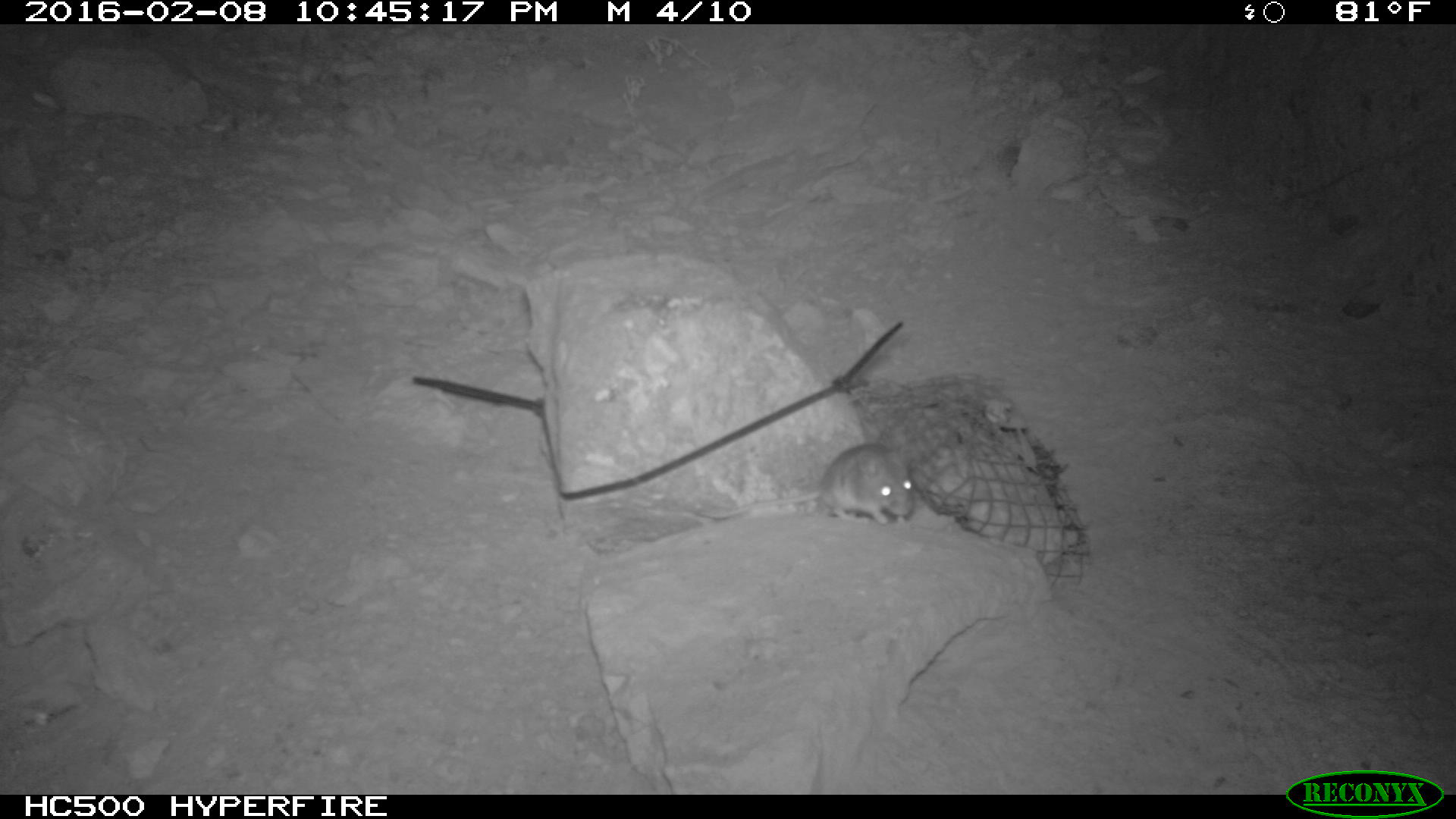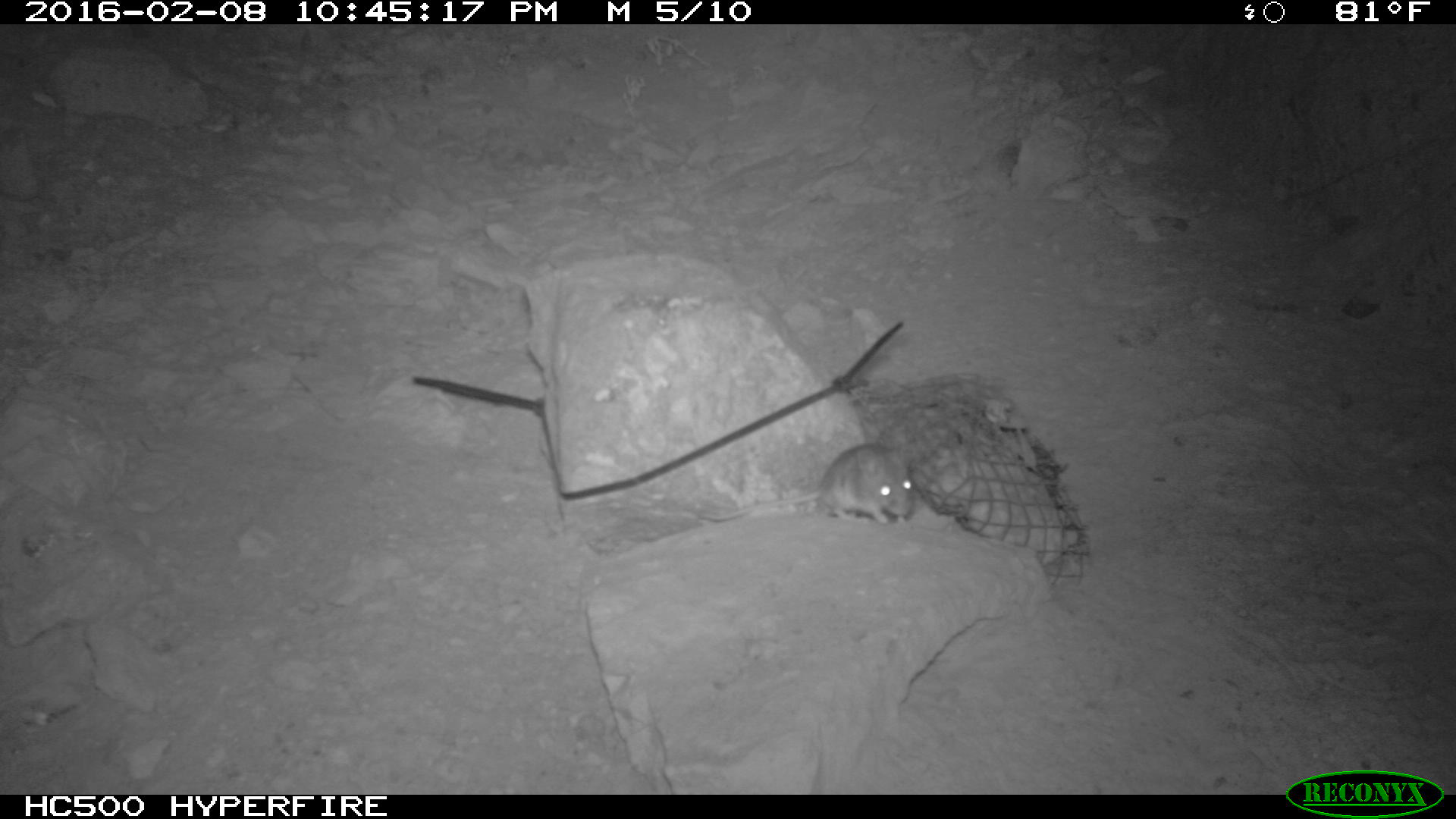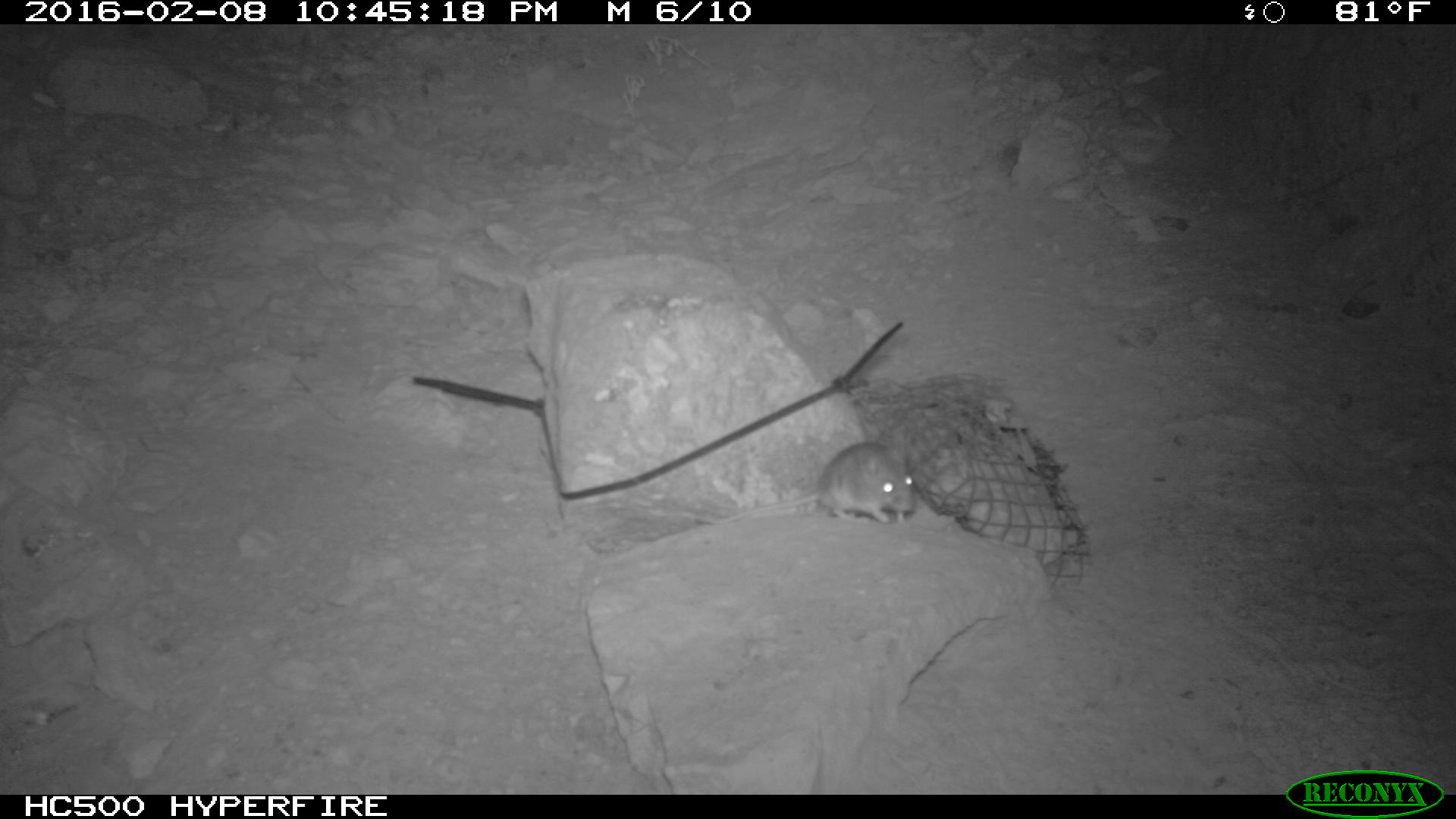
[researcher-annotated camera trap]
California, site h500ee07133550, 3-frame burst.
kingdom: Animalia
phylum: Chordata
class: Mammalia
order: Rodentia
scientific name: Rodentia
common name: rodent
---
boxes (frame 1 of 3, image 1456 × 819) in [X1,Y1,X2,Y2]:
rodent: [704,438,918,526]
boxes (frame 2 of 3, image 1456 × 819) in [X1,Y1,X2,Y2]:
rodent: [698,439,916,526]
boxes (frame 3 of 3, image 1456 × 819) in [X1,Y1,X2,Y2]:
rodent: [697,441,917,522]